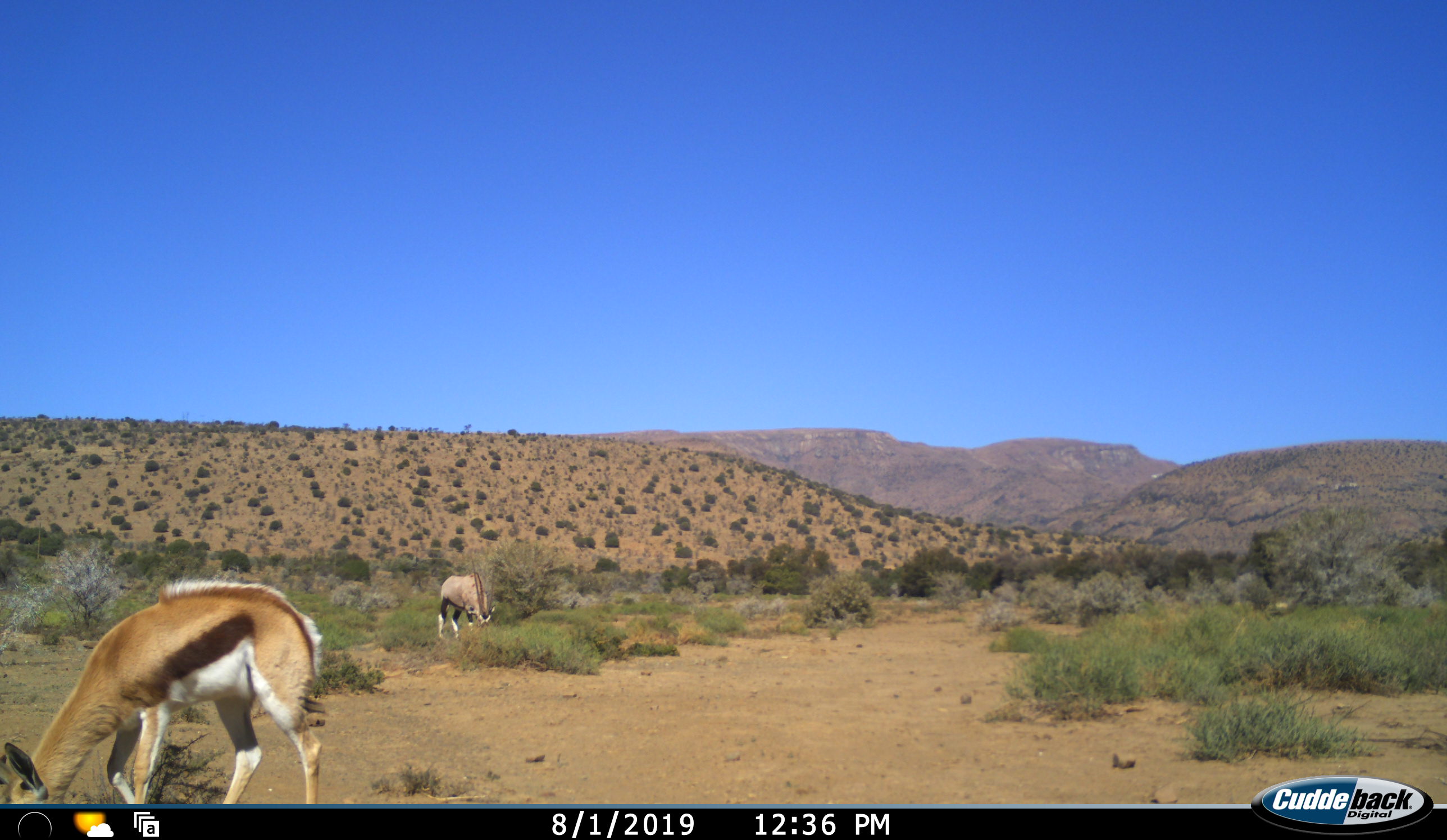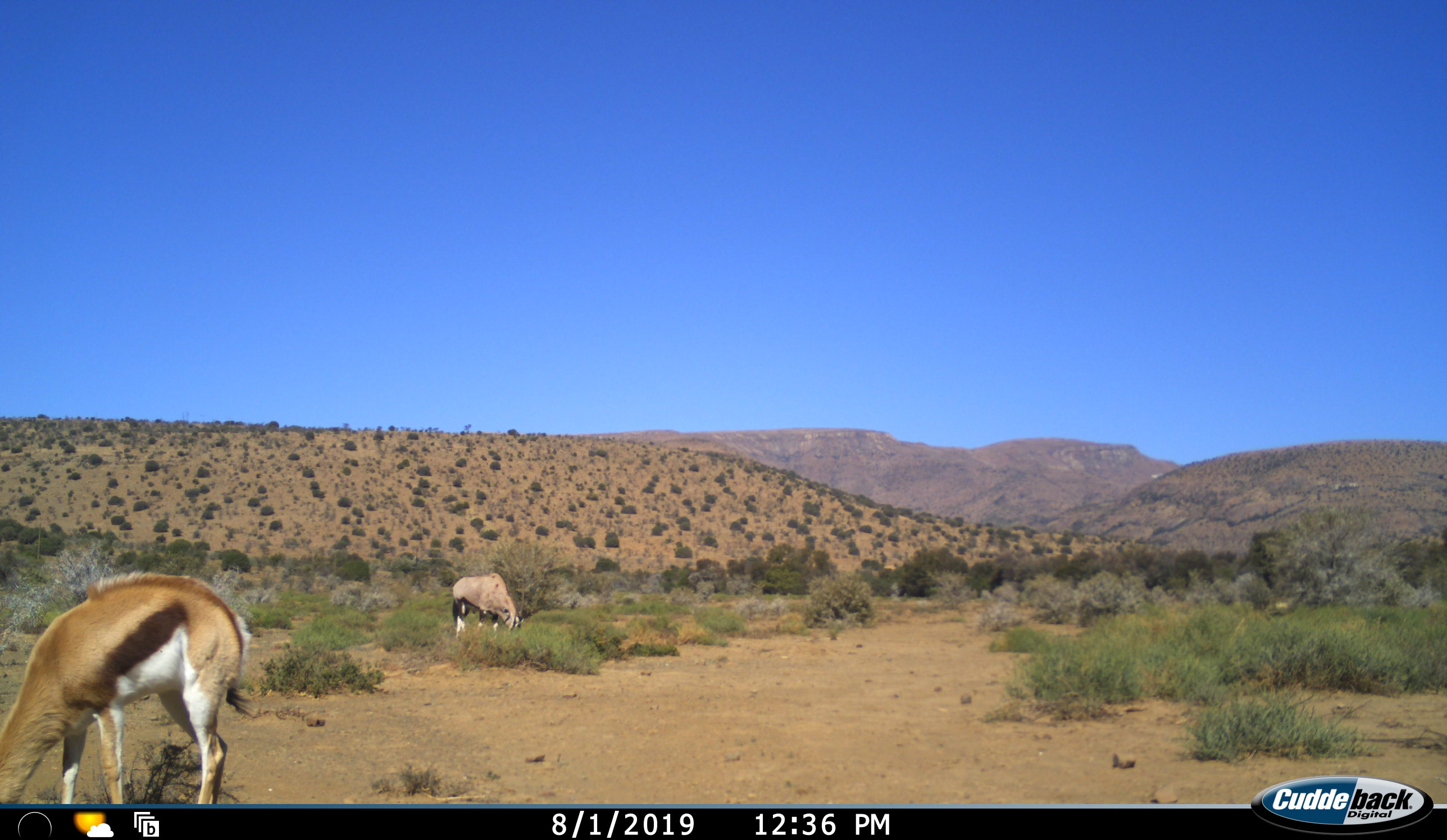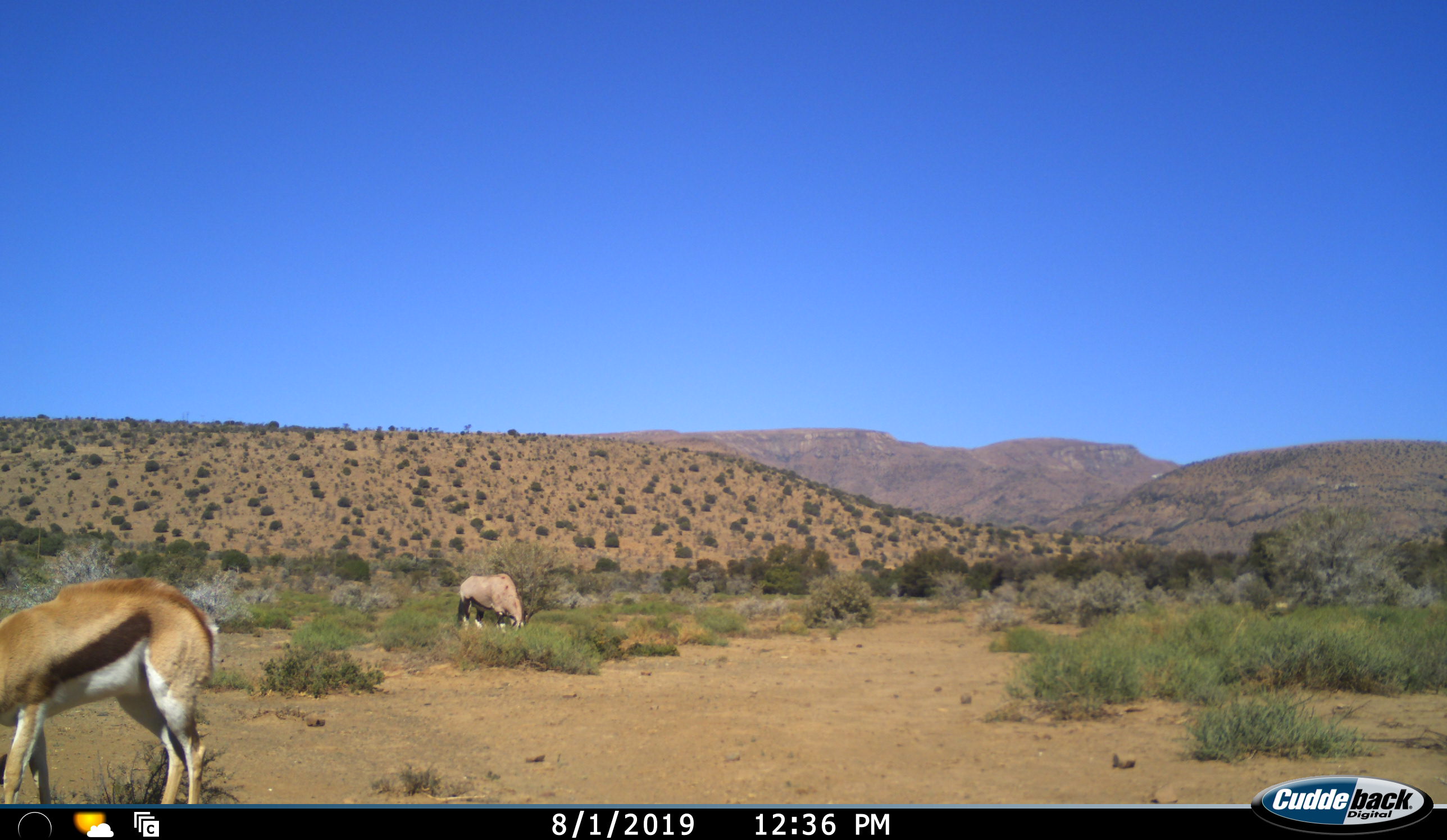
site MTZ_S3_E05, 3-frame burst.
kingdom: Animalia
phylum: Chordata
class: Mammalia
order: Artiodactyla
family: Bovidae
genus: Antidorcas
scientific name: Antidorcas marsupialis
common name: springbok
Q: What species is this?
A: Springbok (Antidorcas marsupialis).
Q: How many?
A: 1.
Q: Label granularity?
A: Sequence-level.